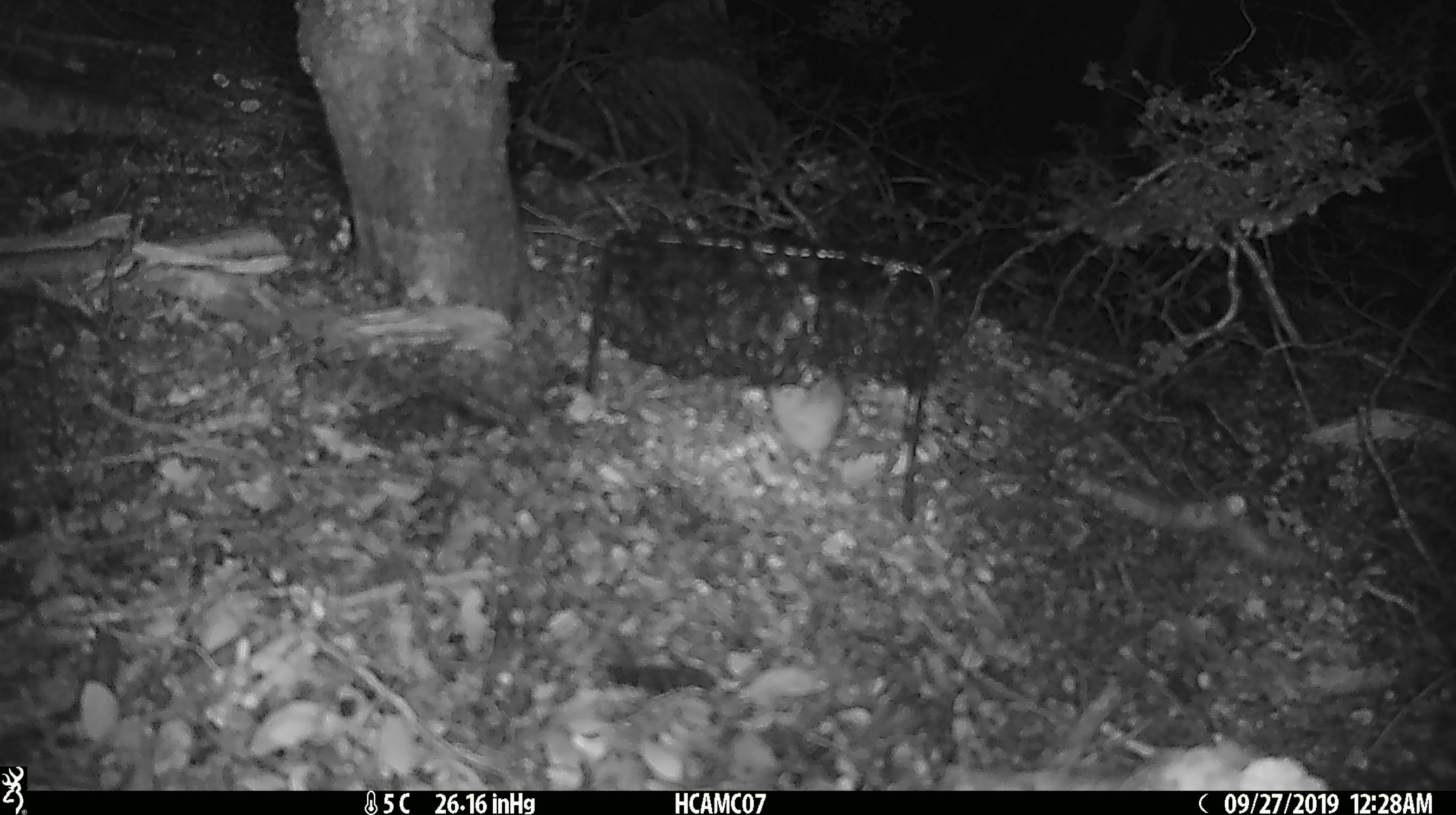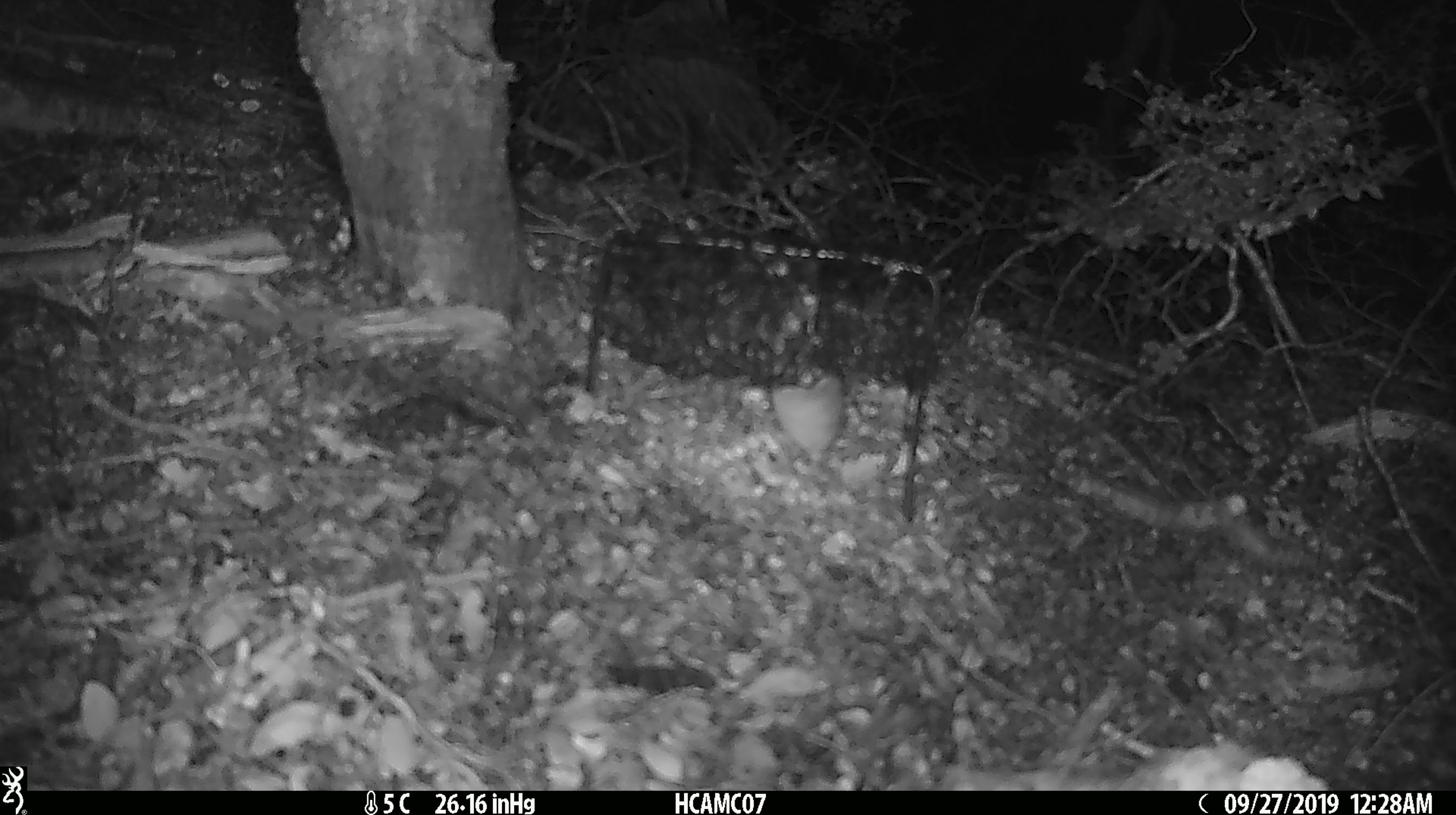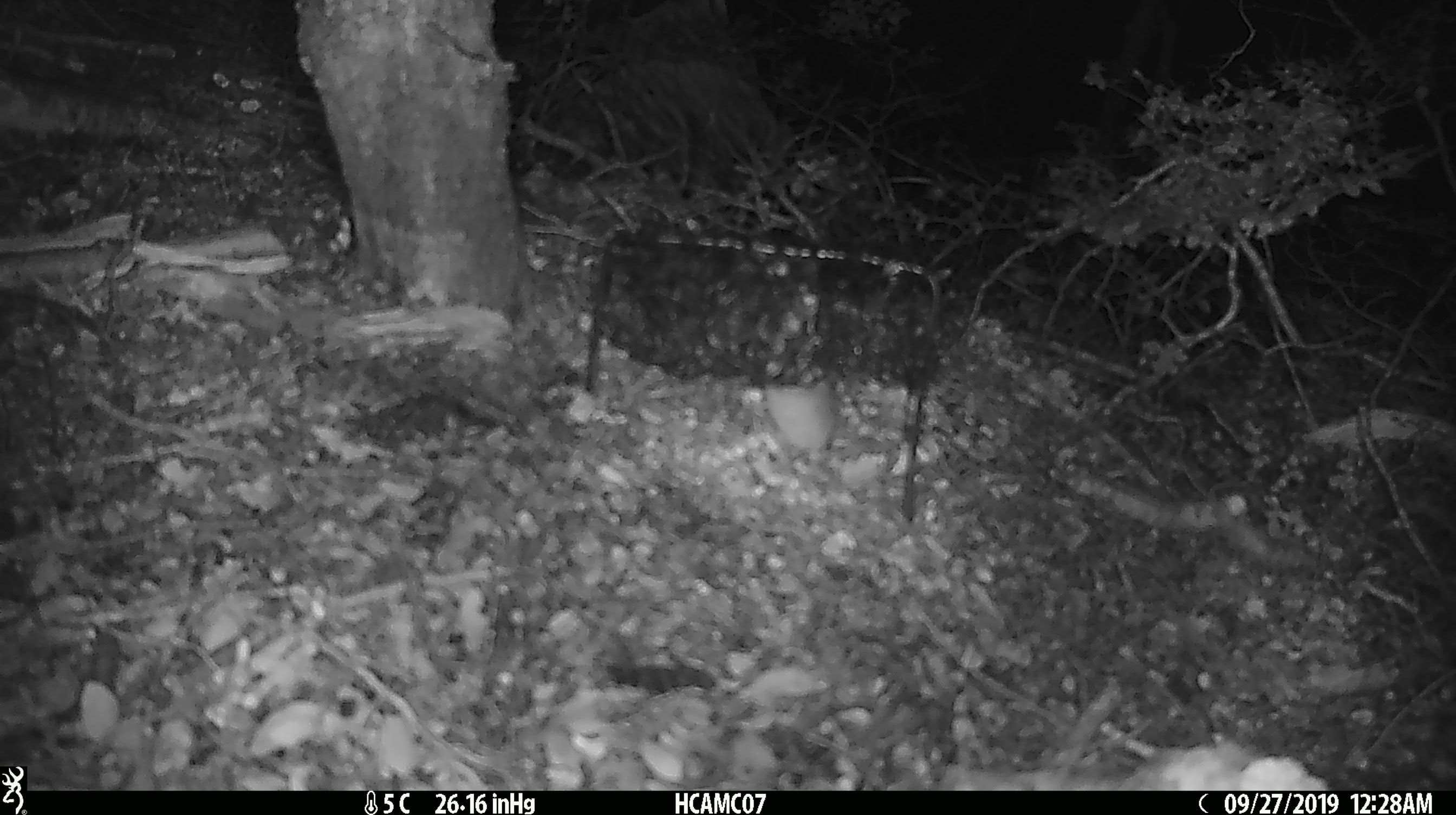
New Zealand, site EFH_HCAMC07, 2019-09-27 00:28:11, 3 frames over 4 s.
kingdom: Animalia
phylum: Chordata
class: Mammalia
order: Rodentia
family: Muridae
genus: Mus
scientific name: Mus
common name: mouse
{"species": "mouse (Mus)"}